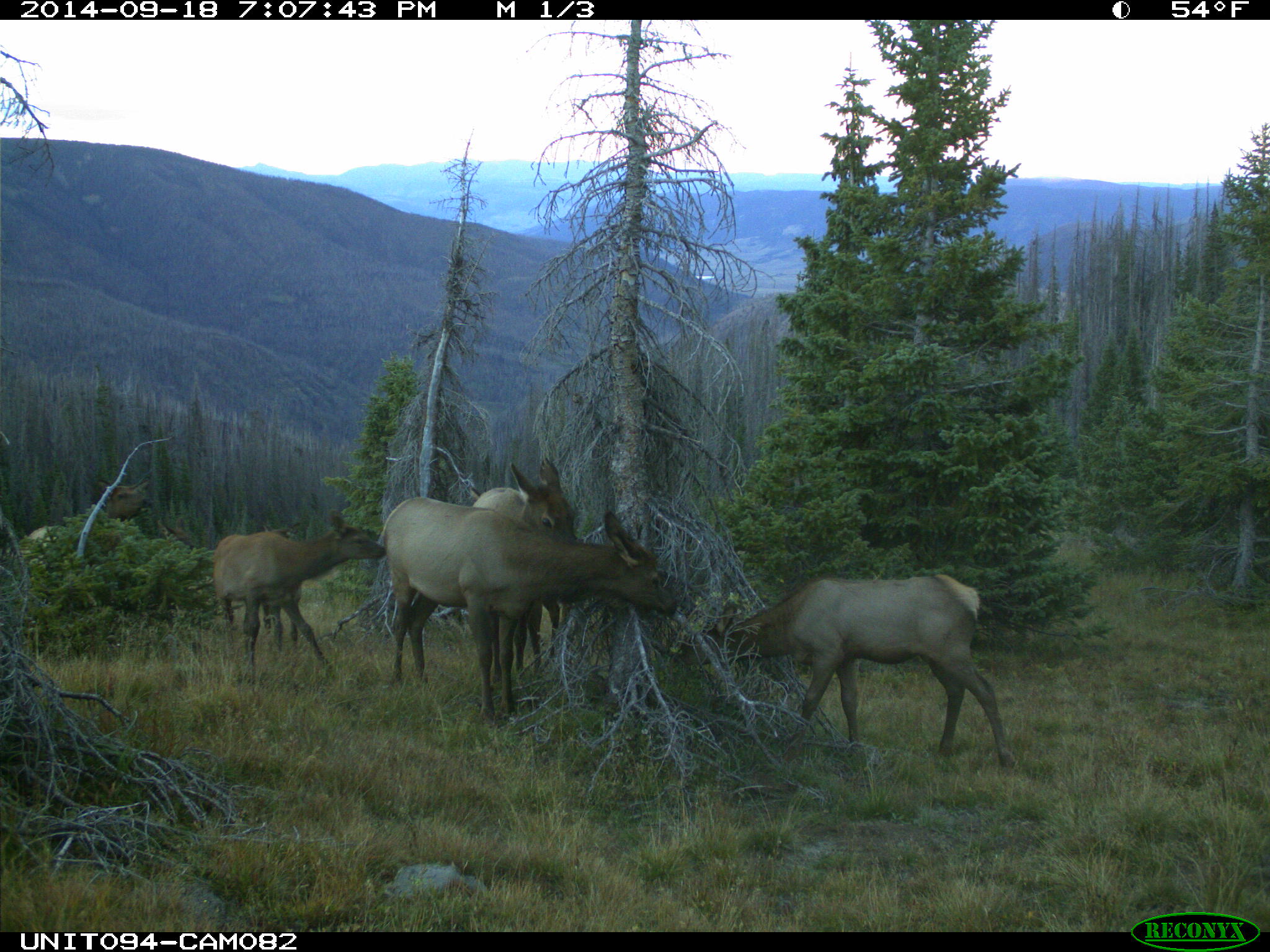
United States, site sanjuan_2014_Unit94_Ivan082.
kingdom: Animalia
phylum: Chordata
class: Mammalia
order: Artiodactyla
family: Cervidae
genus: Cervus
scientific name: Cervus elaphus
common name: red deer